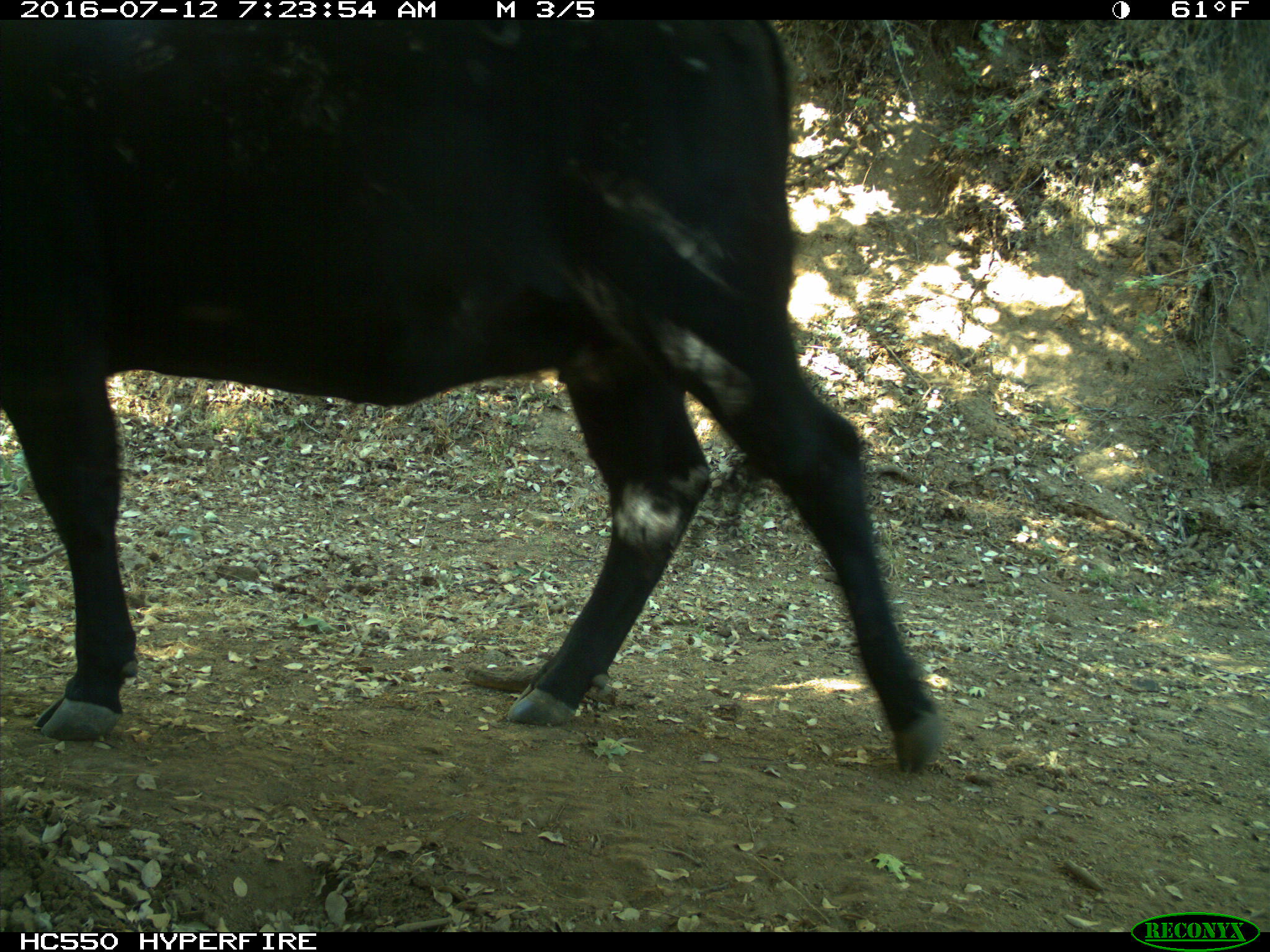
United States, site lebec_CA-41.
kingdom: Animalia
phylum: Chordata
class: Mammalia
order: Artiodactyla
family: Bovidae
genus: Bos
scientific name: Bos taurus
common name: domestic cow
Bos taurus (domestic cow).